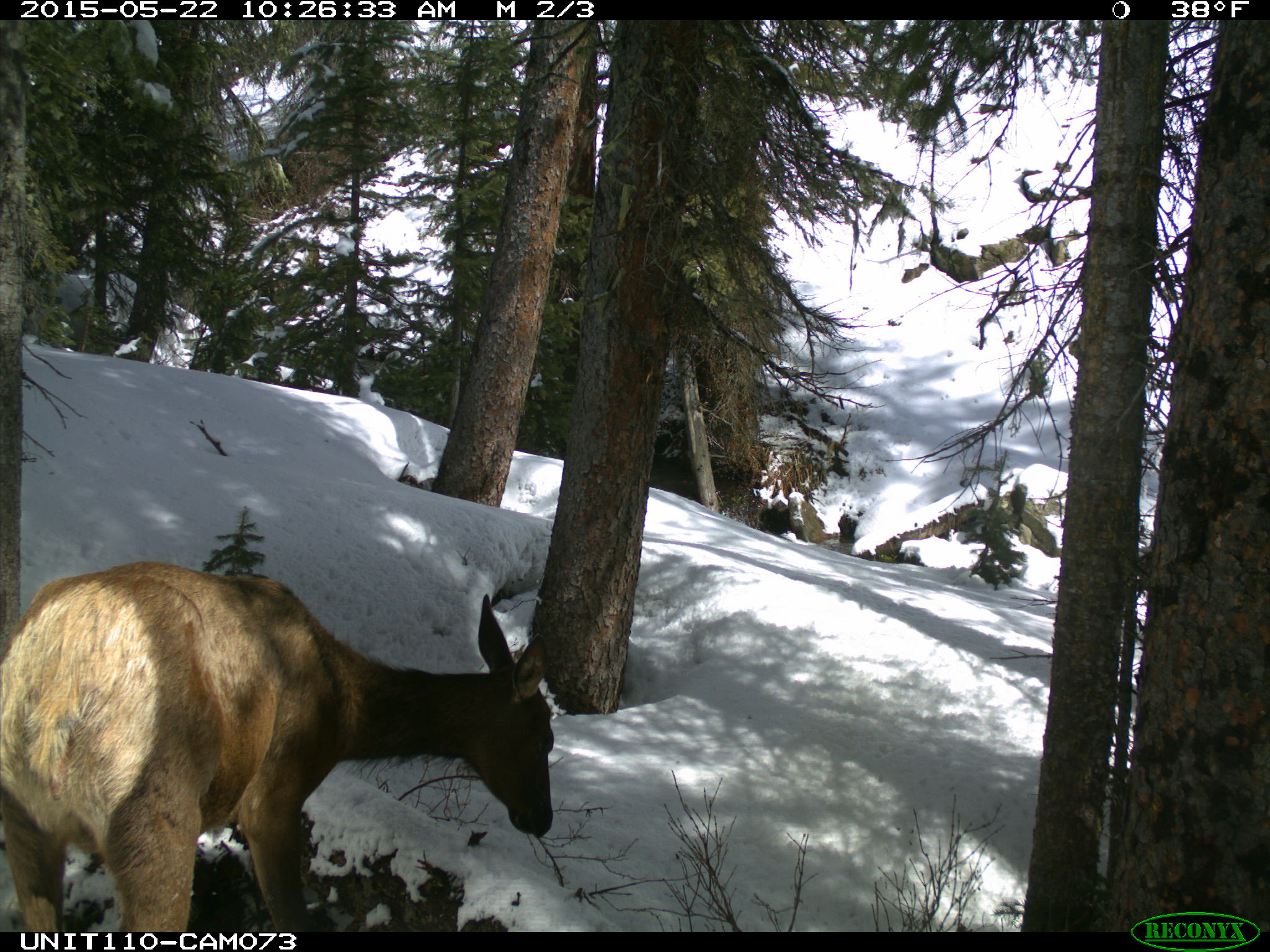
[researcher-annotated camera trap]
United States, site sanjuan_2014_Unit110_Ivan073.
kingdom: Animalia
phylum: Chordata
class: Mammalia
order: Artiodactyla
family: Cervidae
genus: Cervus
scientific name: Cervus elaphus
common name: red deer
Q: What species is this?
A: Cervus elaphus (red deer).